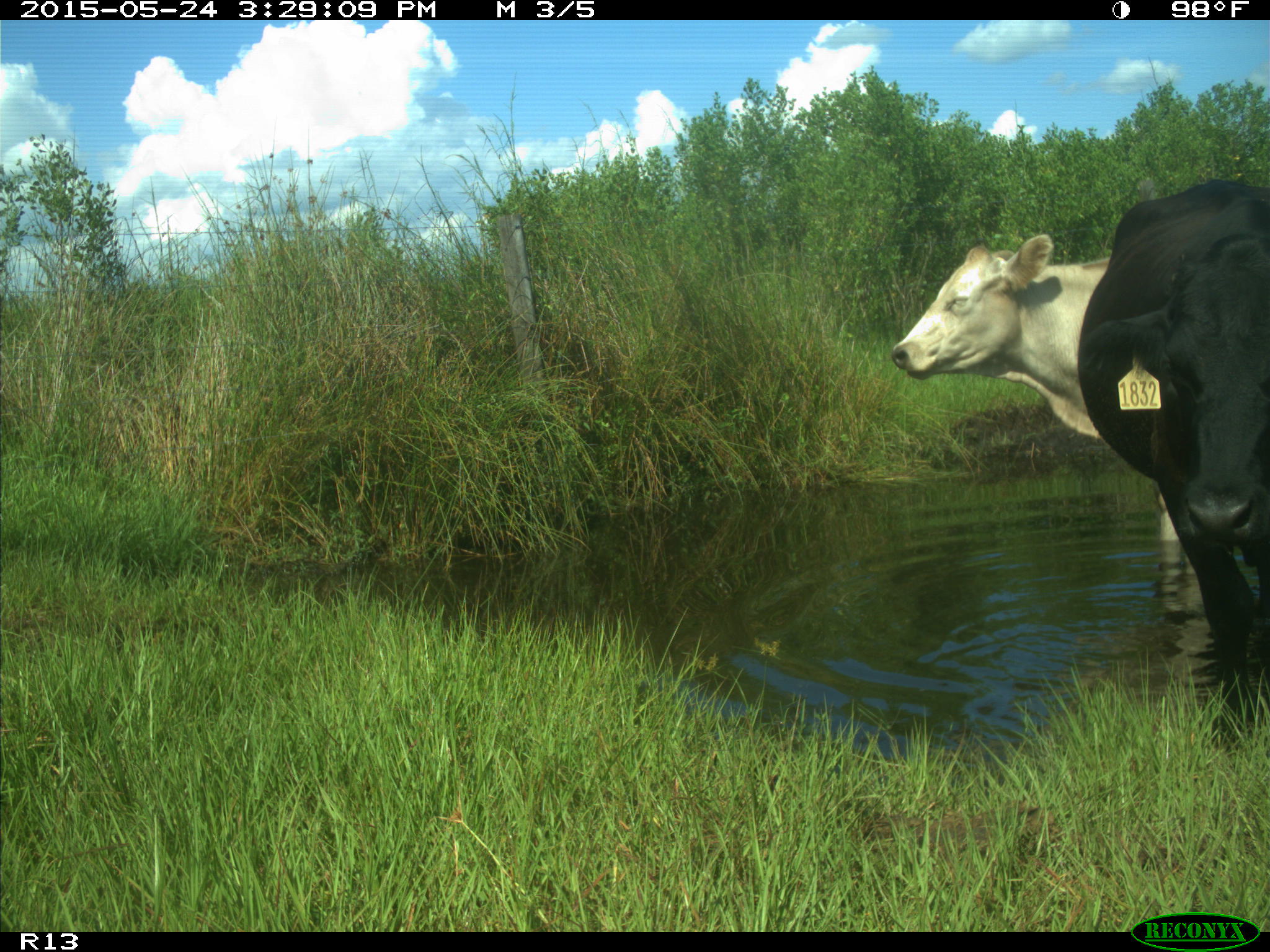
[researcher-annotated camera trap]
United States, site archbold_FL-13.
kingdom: Animalia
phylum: Chordata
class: Mammalia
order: Artiodactyla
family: Bovidae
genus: Bos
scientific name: Bos taurus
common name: domestic cow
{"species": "Bos taurus (domestic cow)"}